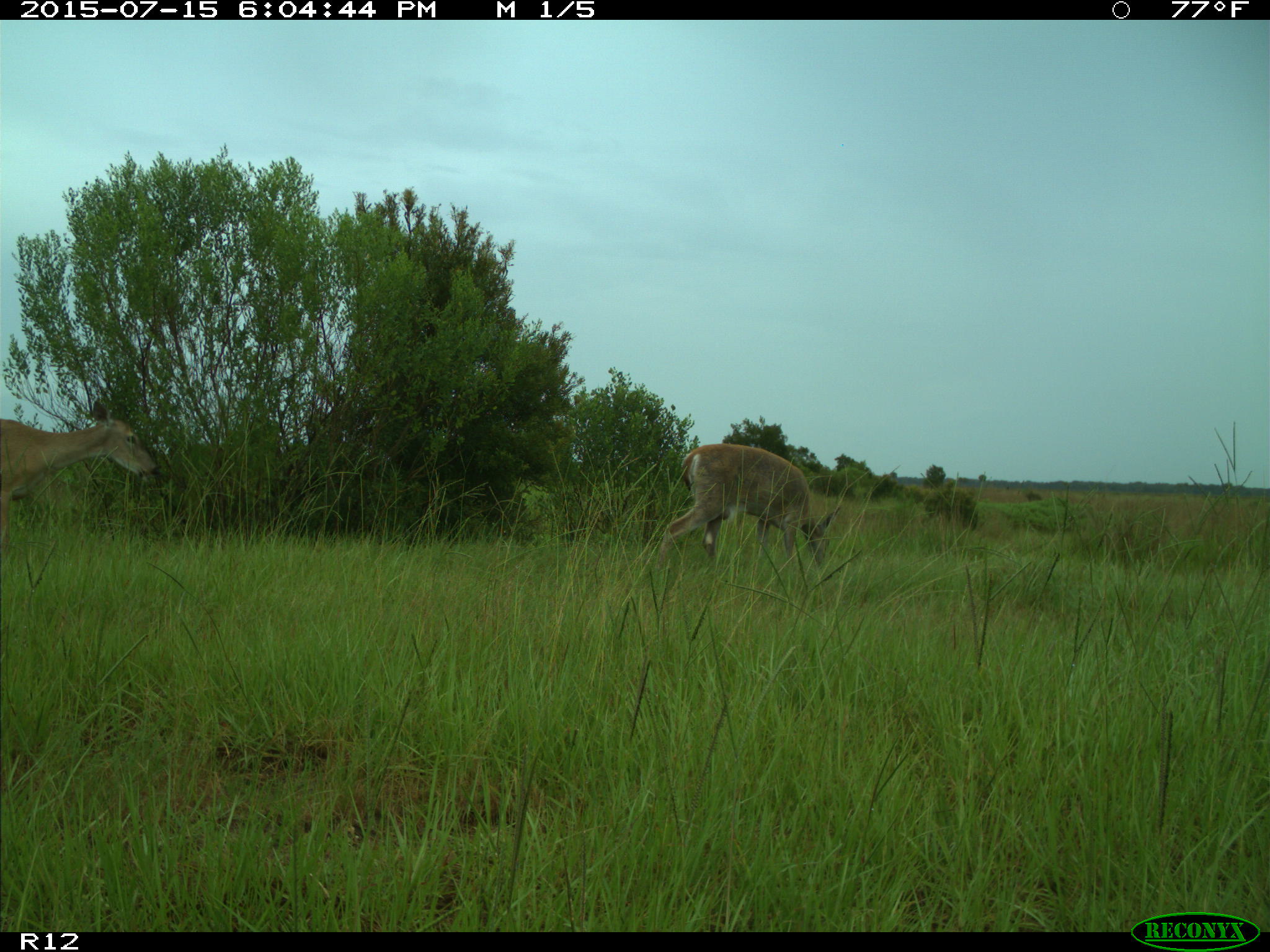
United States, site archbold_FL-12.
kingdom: Animalia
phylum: Chordata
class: Mammalia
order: Artiodactyla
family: Cervidae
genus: Odocoileus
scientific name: Odocoileus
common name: deer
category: unidentified deer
Unidentified deer (deer) (Odocoileus).